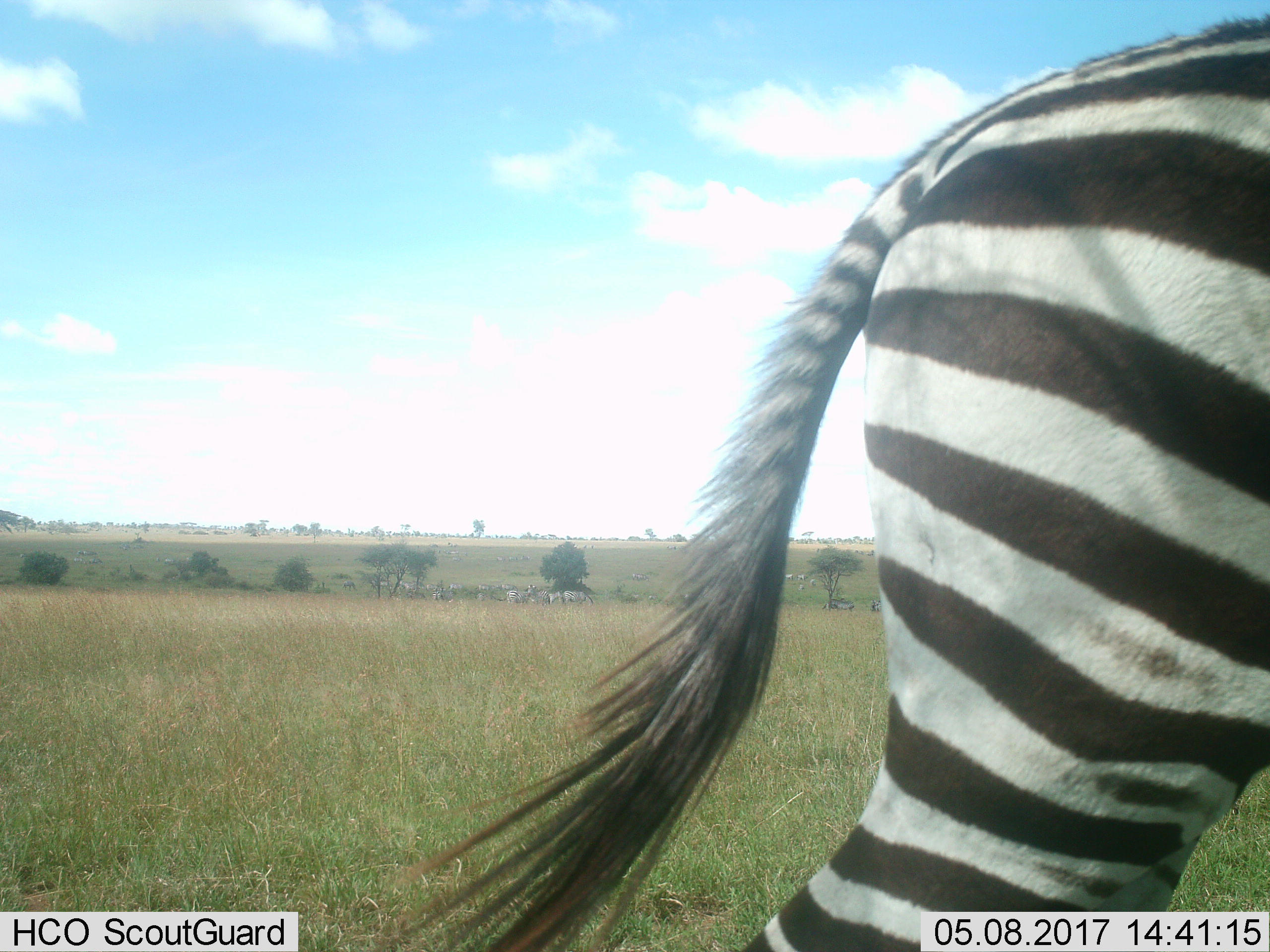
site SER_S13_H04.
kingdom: Animalia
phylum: Chordata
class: Mammalia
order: Perissodactyla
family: Equidae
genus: Equus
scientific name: Equus quagga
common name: plains zebra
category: zebraplains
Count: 8.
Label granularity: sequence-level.